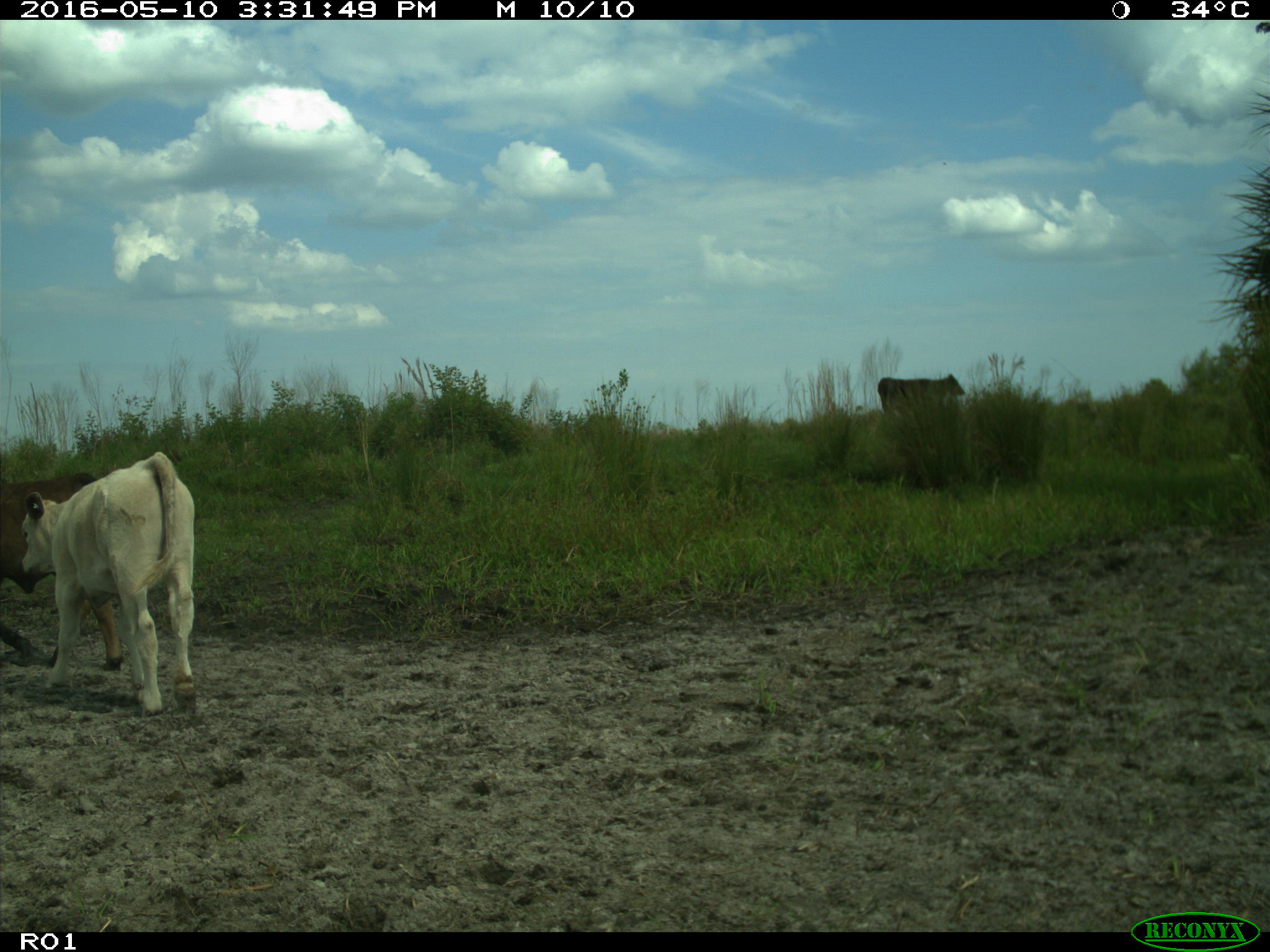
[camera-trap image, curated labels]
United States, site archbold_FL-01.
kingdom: Animalia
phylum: Chordata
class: Mammalia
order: Artiodactyla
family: Bovidae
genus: Bos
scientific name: Bos taurus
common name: domestic cow